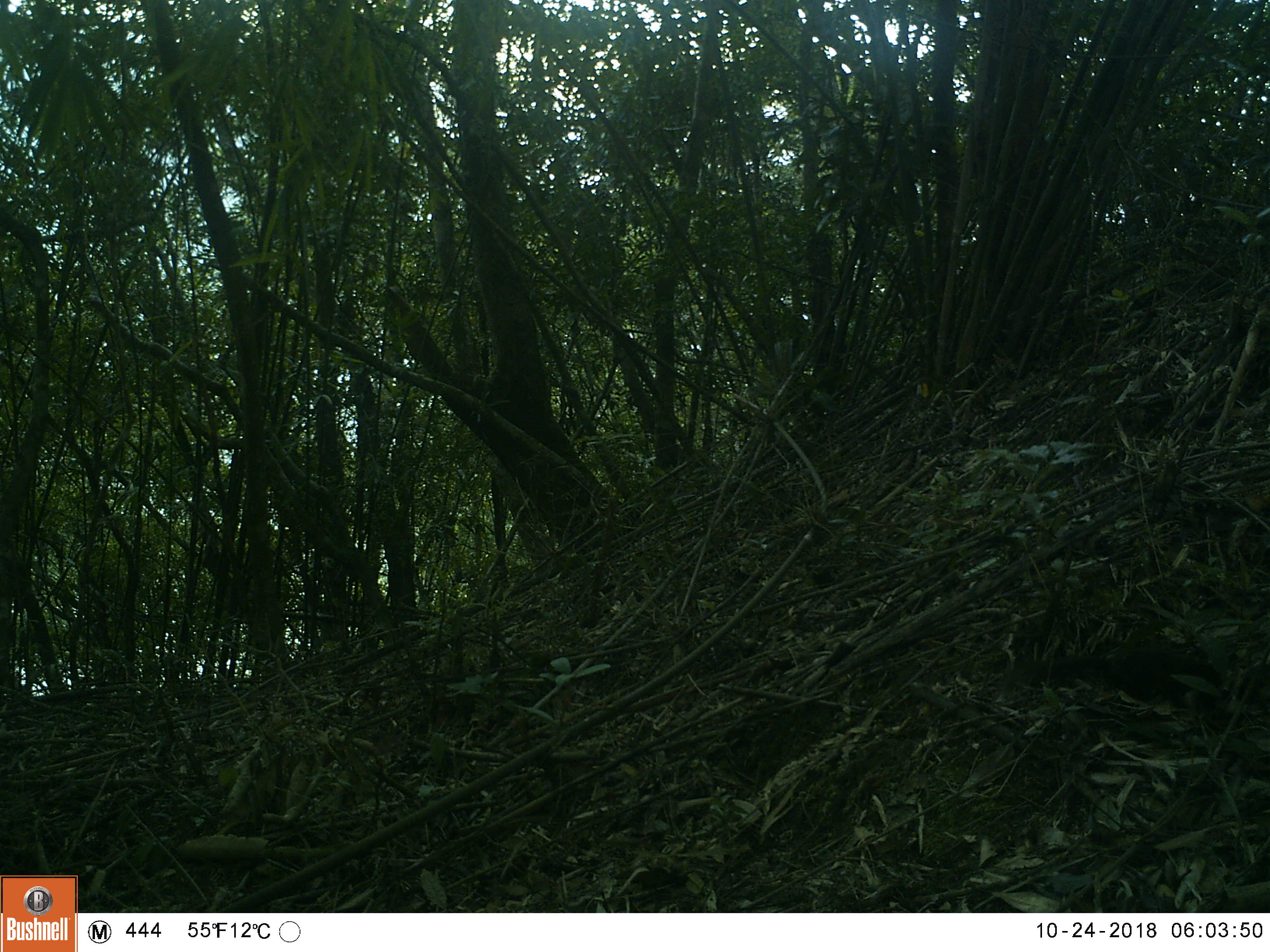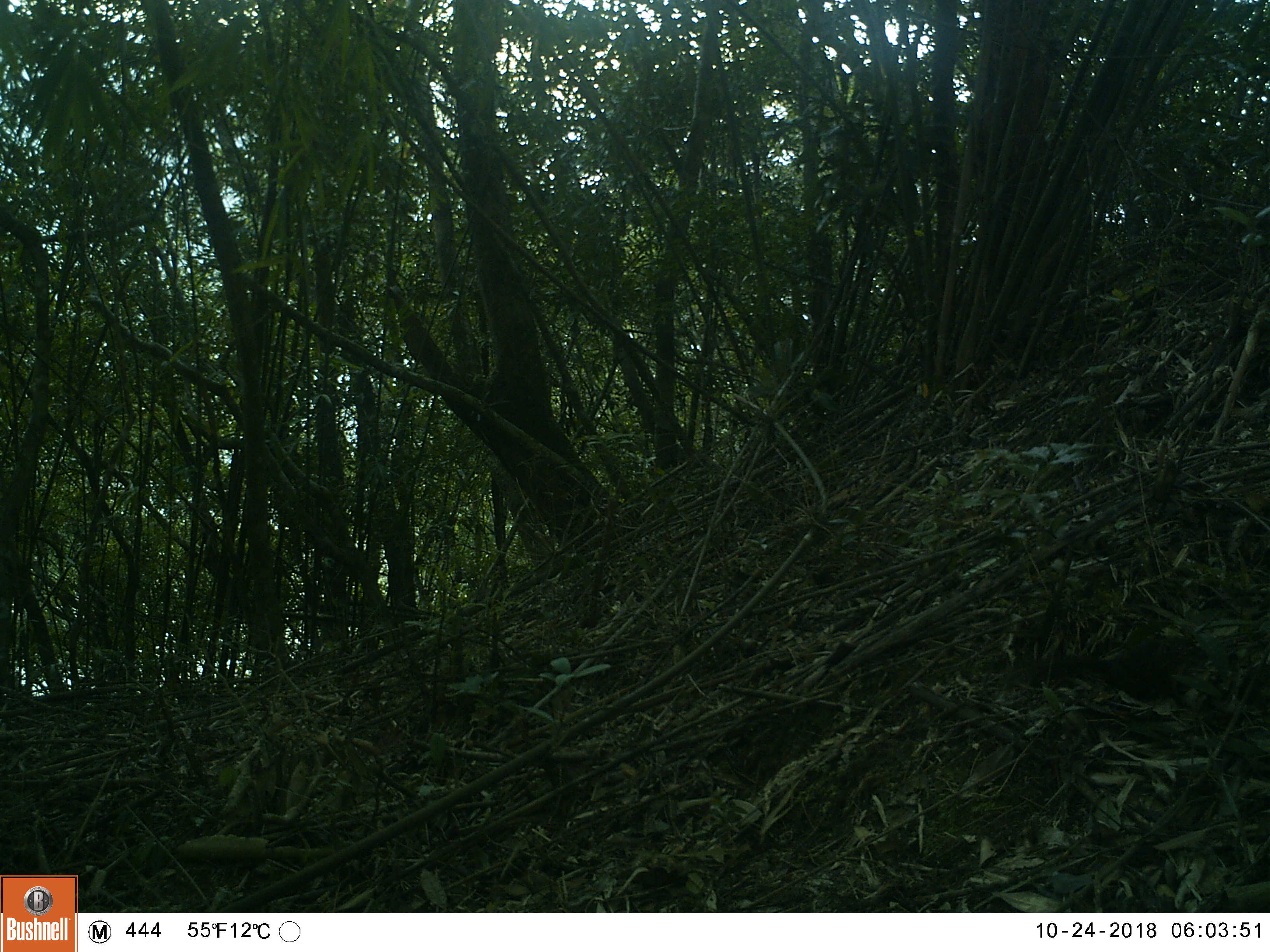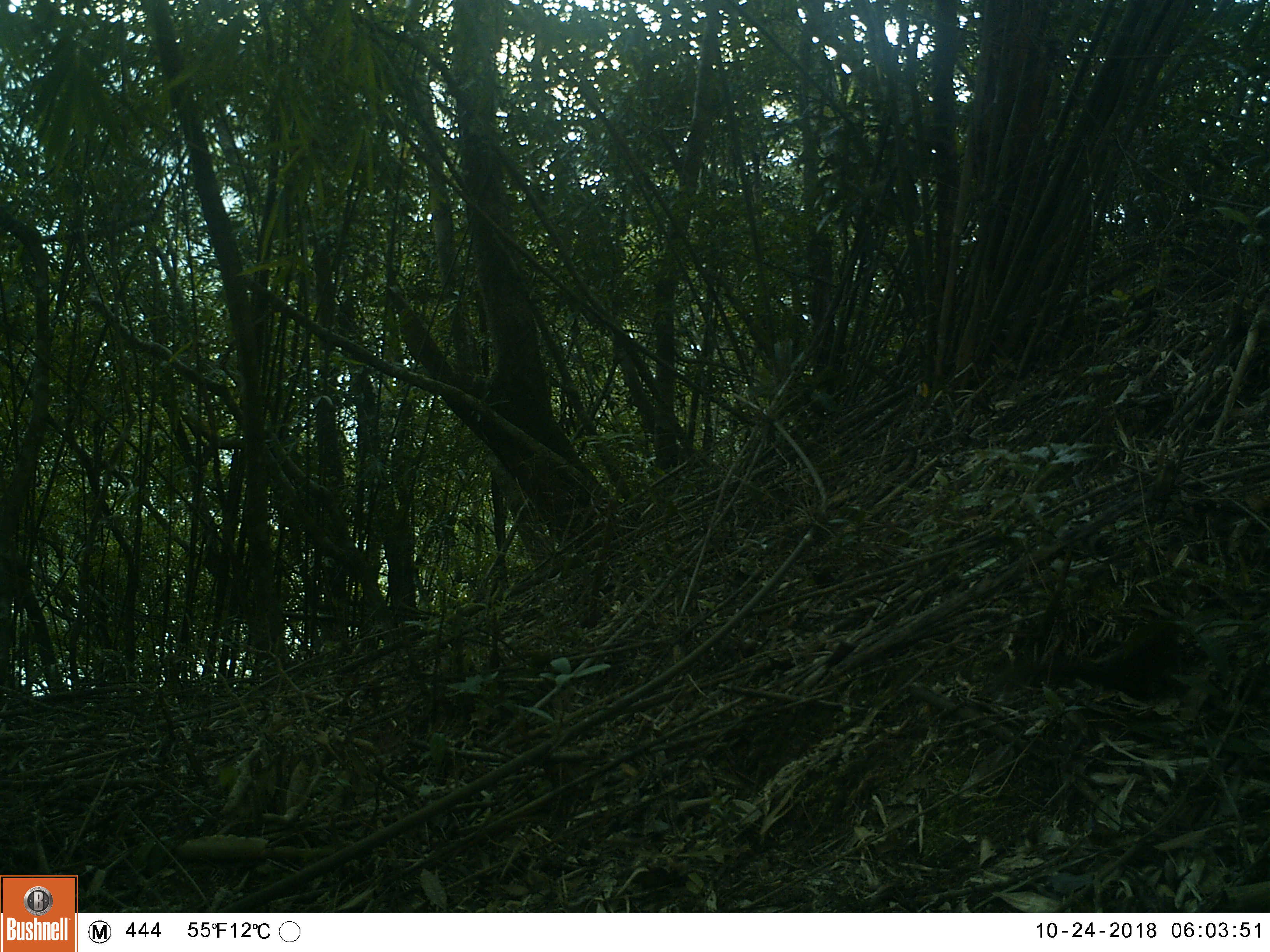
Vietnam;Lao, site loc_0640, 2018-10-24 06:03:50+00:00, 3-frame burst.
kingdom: Animalia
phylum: Chordata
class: Mammalia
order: Rodentia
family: Sciuridae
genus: Dremomys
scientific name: Dremomys rufigenis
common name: red-cheeked squirrel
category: red cheeked squirrel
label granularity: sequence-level